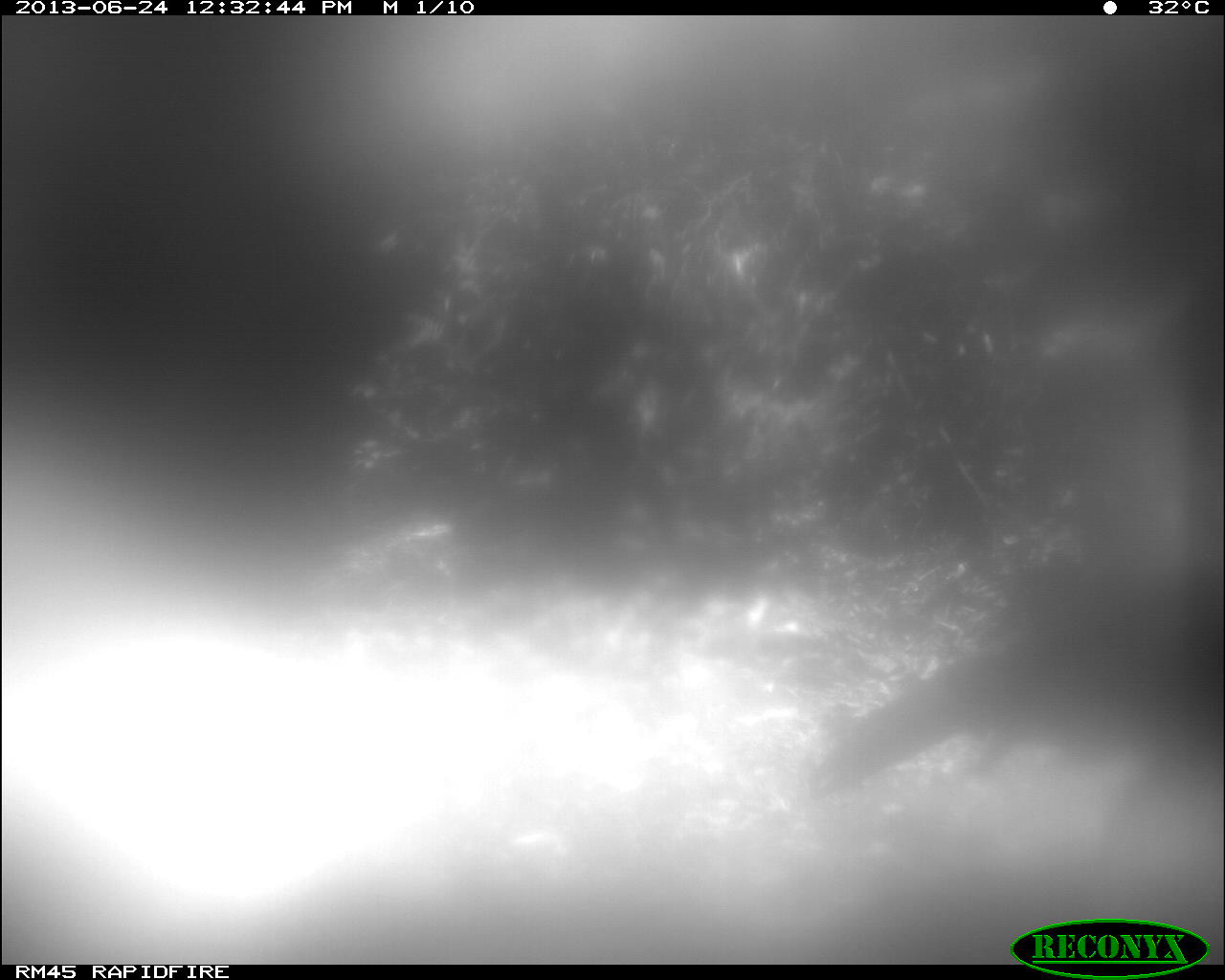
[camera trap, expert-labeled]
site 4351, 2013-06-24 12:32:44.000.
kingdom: Animalia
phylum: Chordata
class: Aves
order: Galliformes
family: Phasianidae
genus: Meleagris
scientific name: Meleagris ocellata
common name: ocellated turkey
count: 1